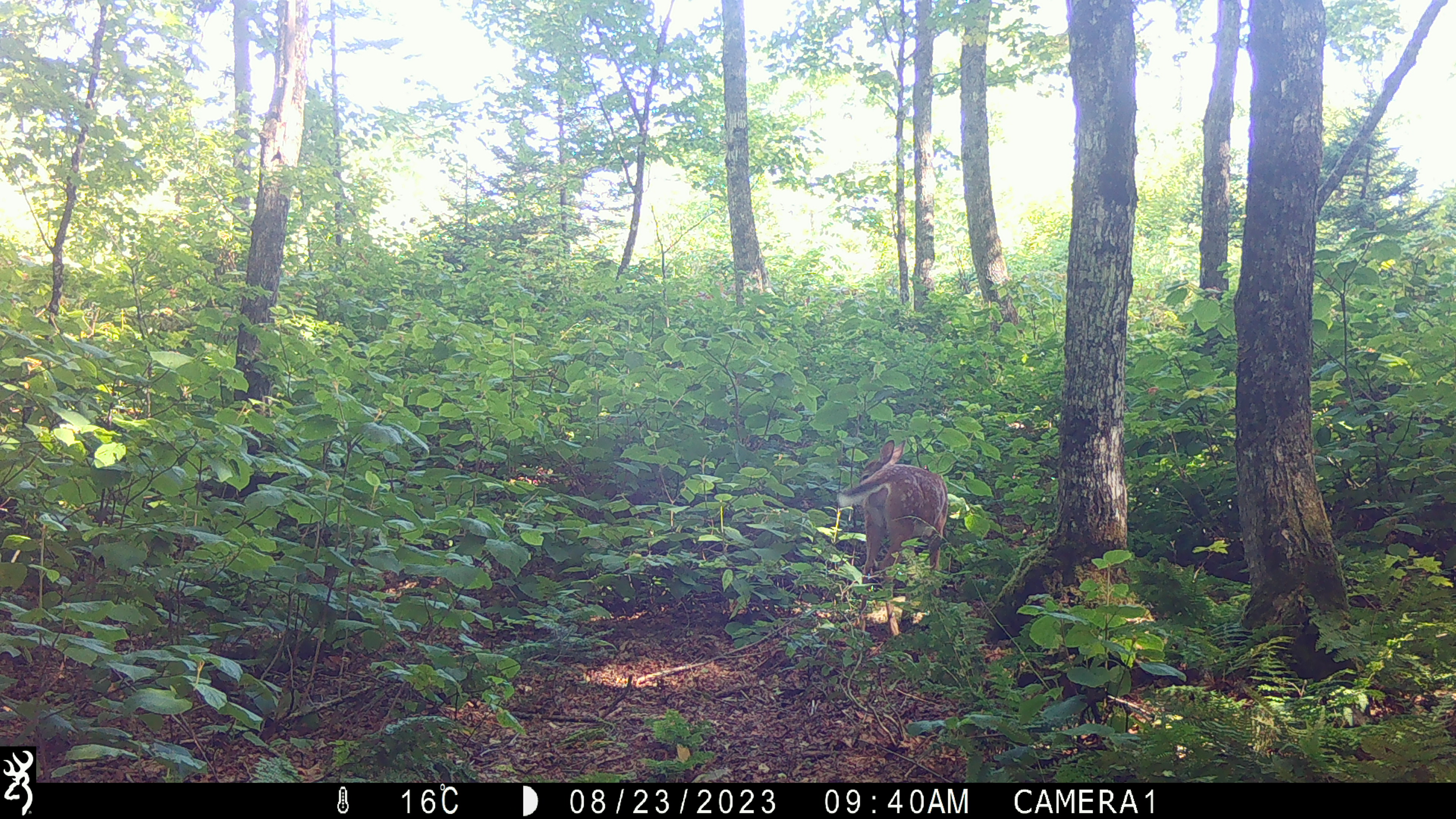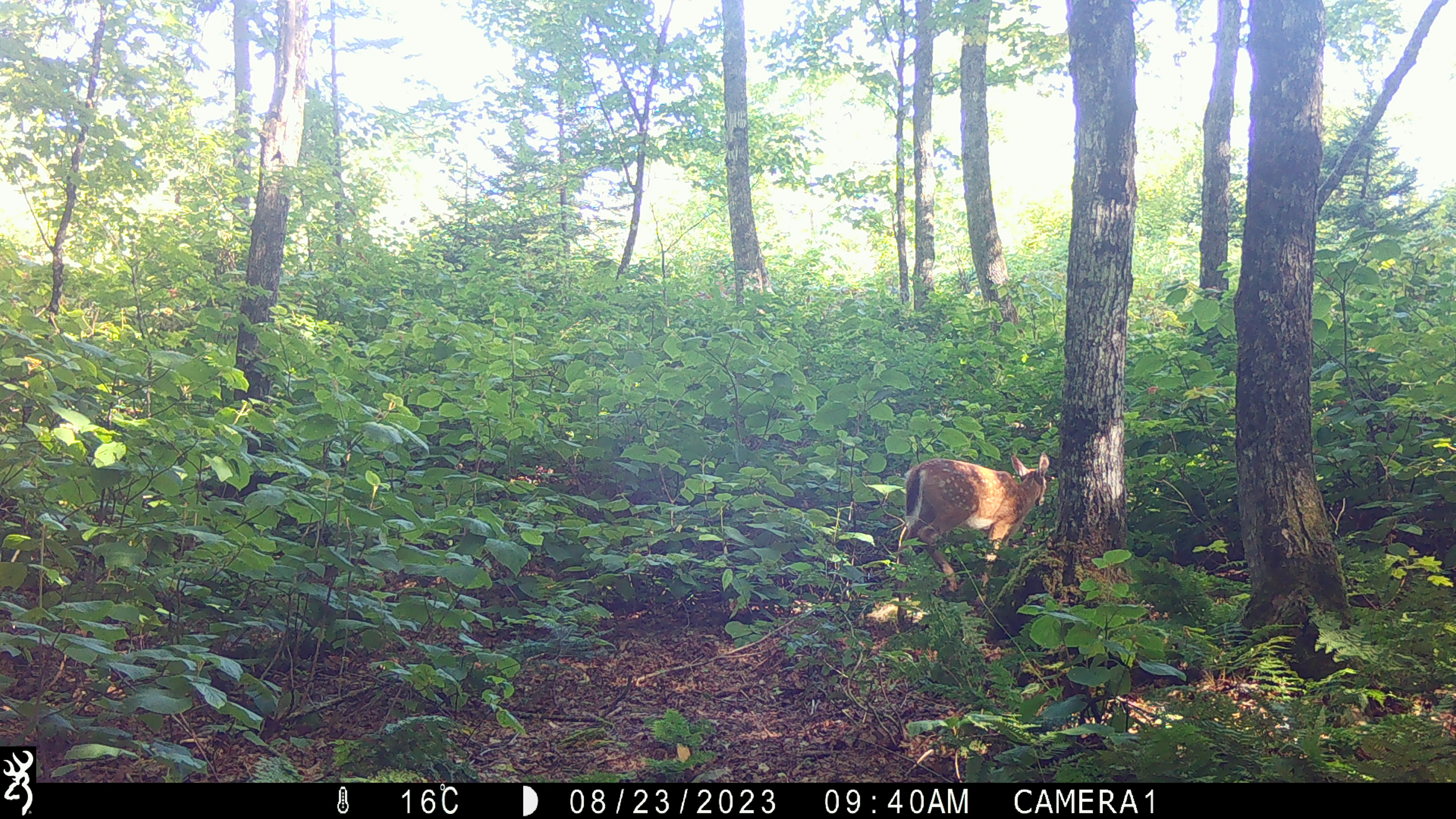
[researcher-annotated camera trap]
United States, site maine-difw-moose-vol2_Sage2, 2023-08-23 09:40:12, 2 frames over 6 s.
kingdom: Animalia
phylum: Chordata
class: Mammalia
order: Artiodactyla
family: Cervidae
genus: Odocoileus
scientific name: Odocoileus virginianus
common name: white-tailed deer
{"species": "white-tailed deer (Odocoileus virginianus)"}